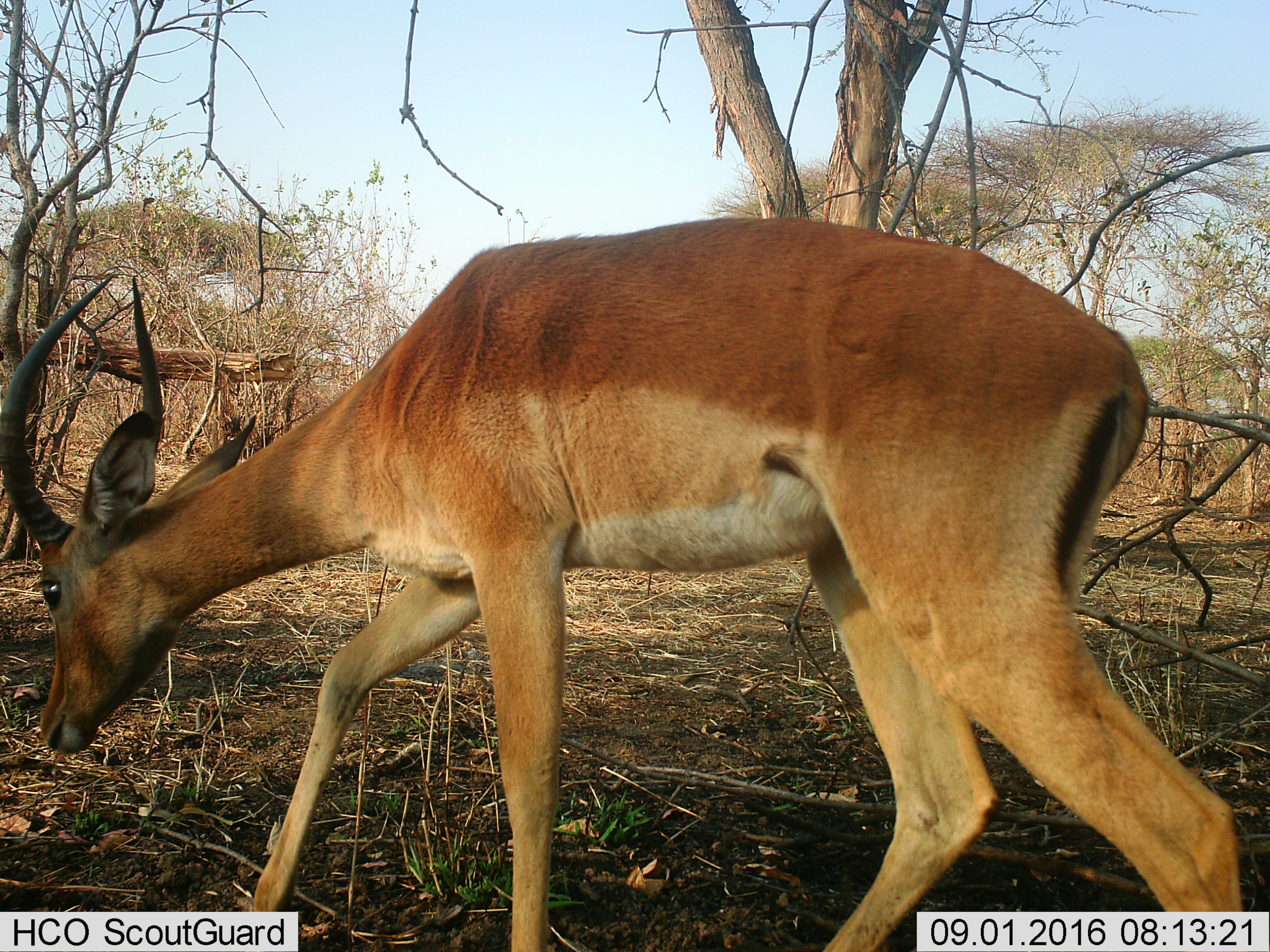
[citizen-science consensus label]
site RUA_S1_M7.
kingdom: Animalia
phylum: Chordata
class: Mammalia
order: Artiodactyla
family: Bovidae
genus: Aepyceros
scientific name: Aepyceros melampus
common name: impala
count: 1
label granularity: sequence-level